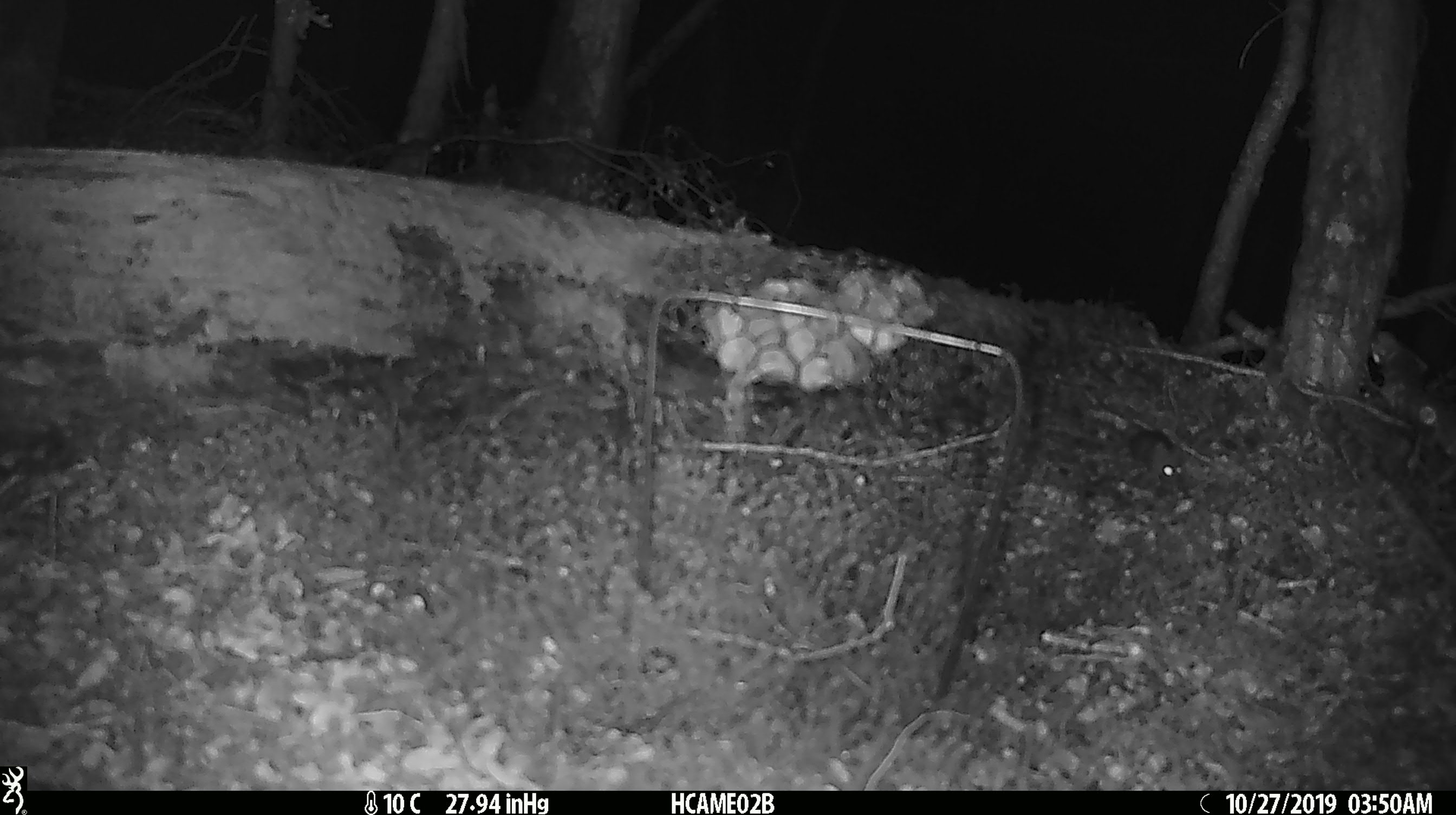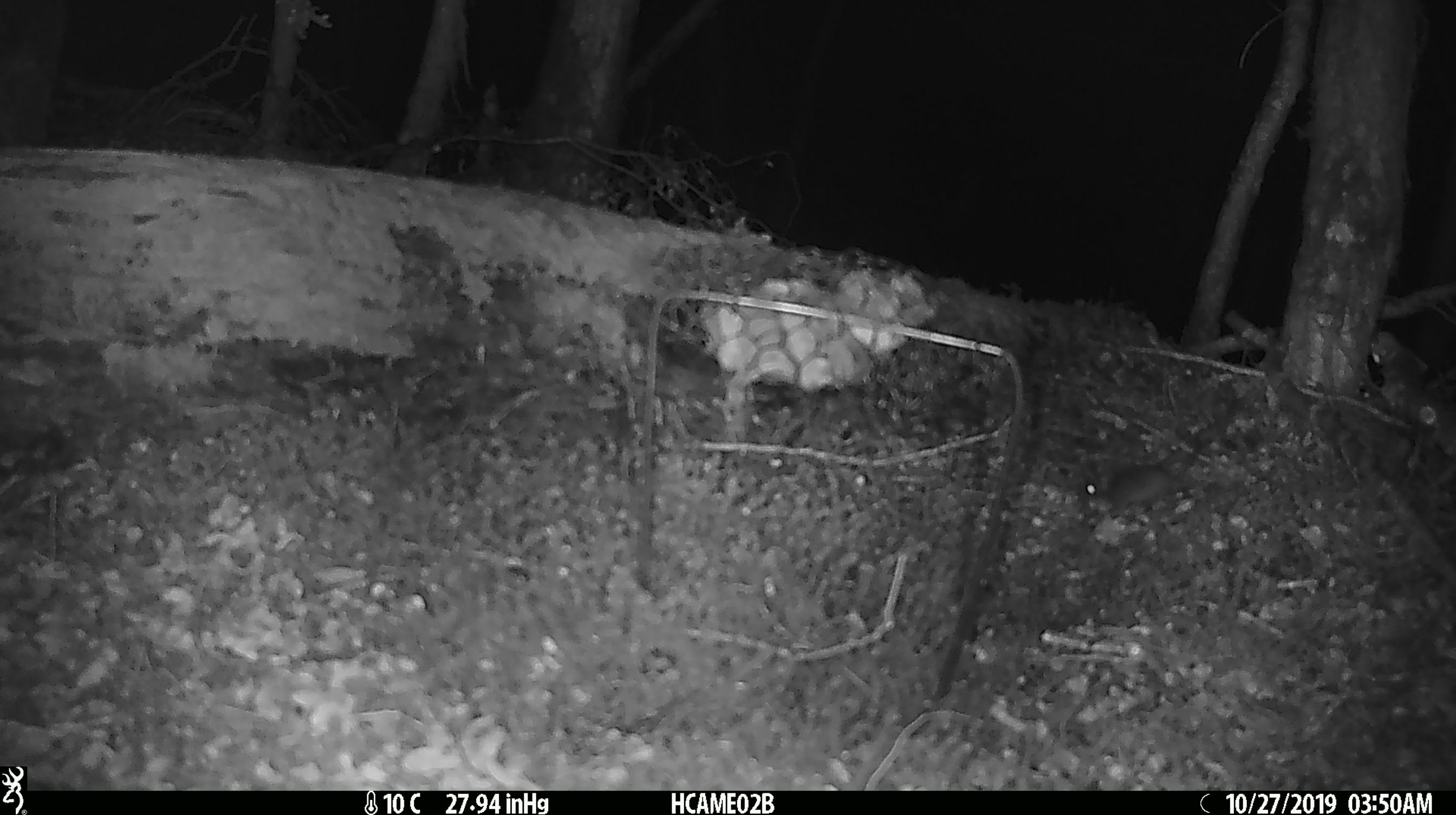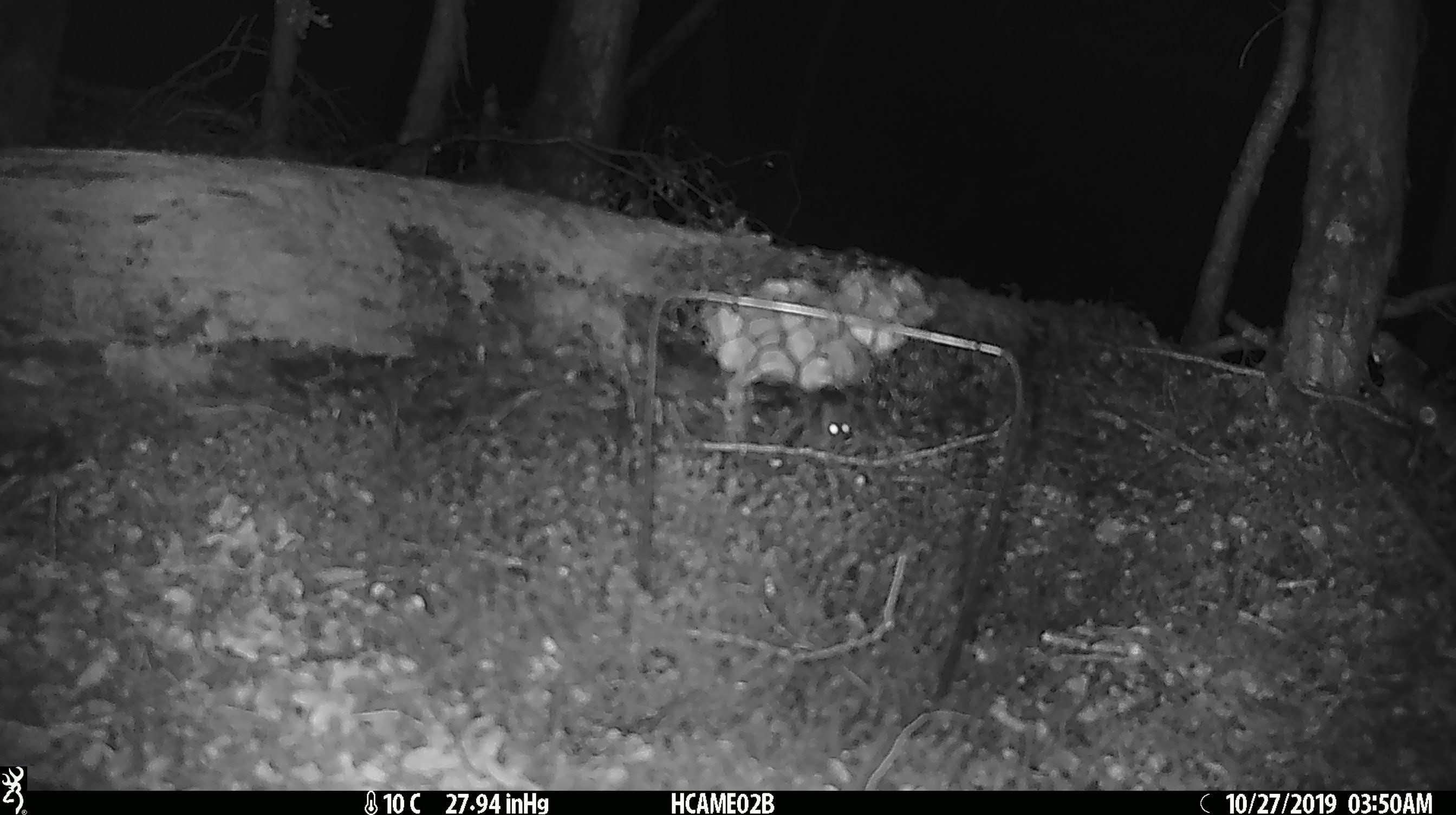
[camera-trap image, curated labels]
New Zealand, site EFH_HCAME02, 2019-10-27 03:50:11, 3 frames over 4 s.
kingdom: Animalia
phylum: Chordata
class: Mammalia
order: Rodentia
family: Muridae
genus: Mus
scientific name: Mus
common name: mouse